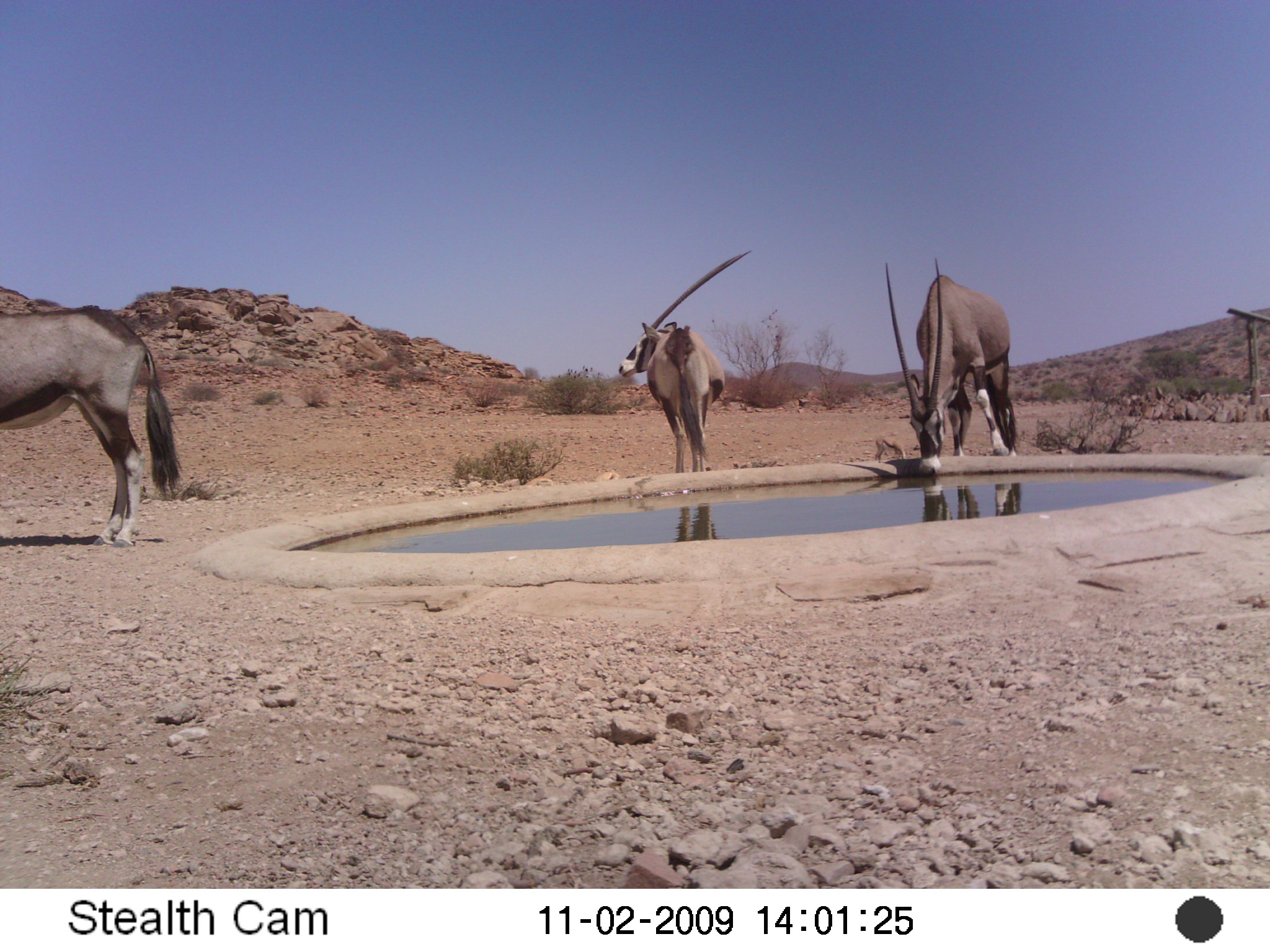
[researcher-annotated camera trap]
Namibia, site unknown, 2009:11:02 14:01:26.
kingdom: Animalia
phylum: Chordata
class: Mammalia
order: Artiodactyla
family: Bovidae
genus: Oryx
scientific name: Oryx gazella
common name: gemsbok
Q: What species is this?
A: Oryx gazella (gemsbok).